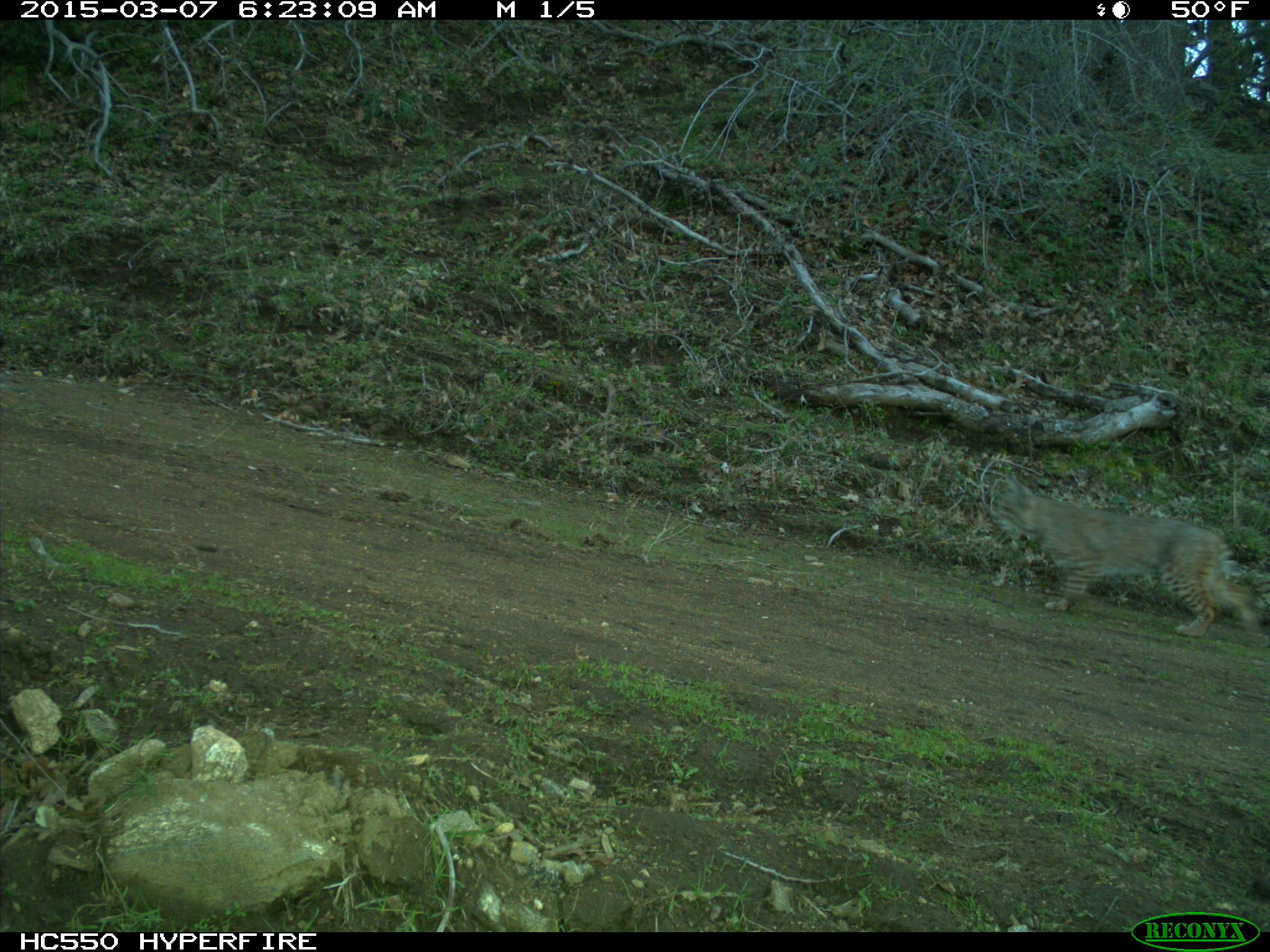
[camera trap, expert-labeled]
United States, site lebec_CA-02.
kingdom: Animalia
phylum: Chordata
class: Mammalia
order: Carnivora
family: Felidae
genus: Lynx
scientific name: Lynx rufus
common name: bobcat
Lynx rufus (bobcat).